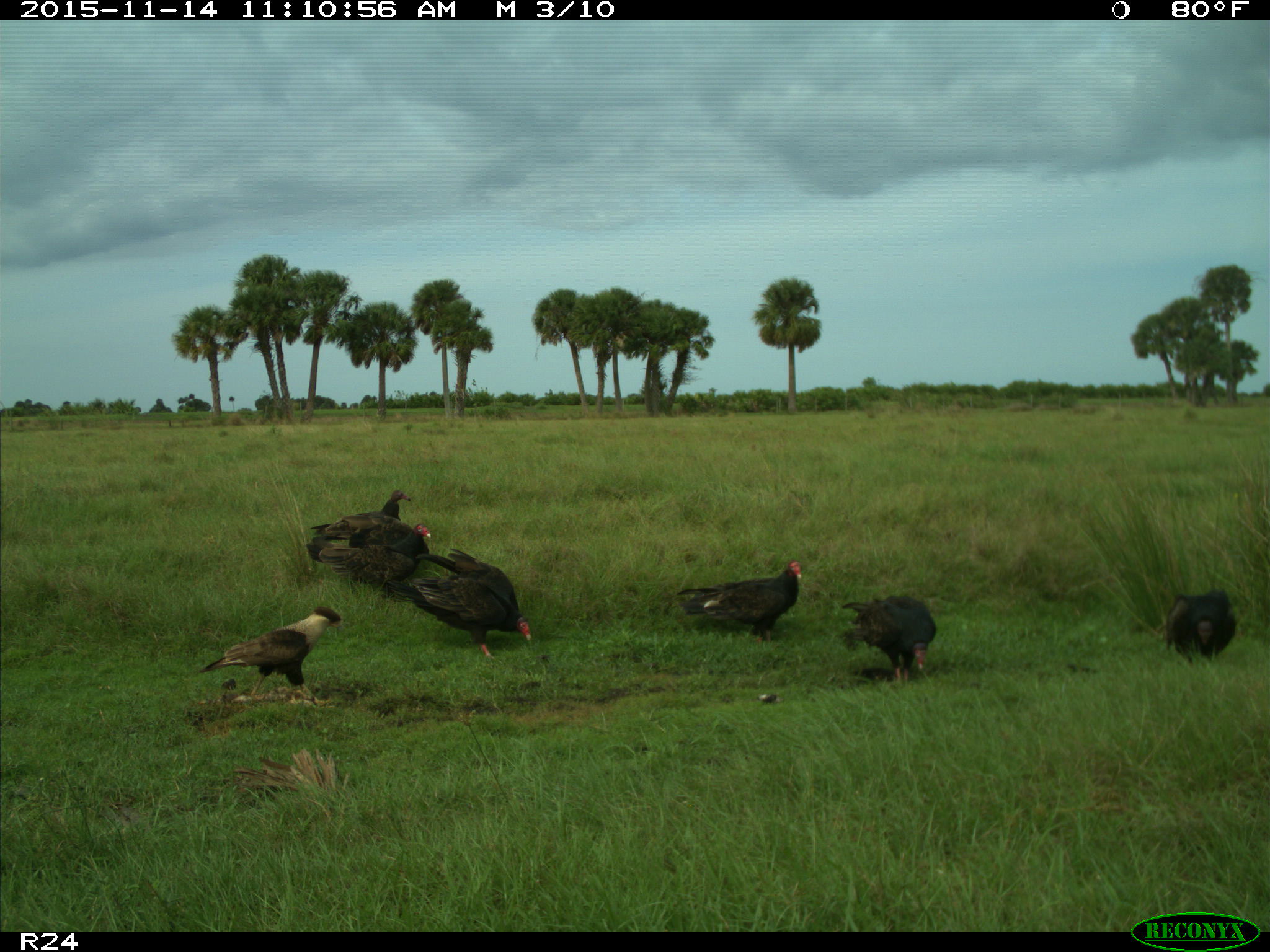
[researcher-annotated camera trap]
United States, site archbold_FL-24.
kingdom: Animalia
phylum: Chordata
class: Aves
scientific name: Aves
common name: birds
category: unidentified bird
Unidentified bird (birds) (Aves).